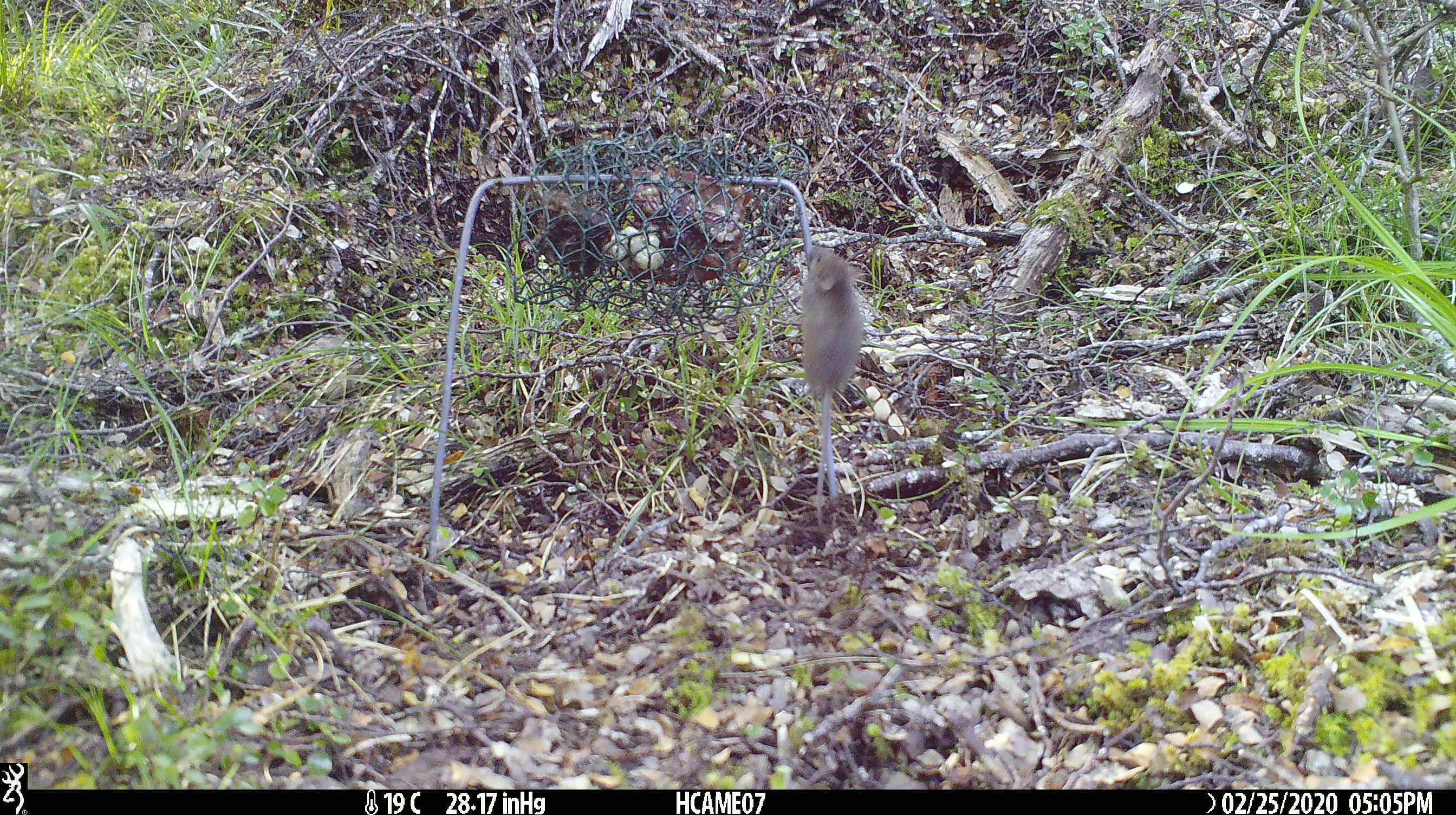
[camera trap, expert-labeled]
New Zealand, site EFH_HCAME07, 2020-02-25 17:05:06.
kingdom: Animalia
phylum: Chordata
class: Mammalia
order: Rodentia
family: Muridae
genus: Mus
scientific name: Mus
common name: mouse